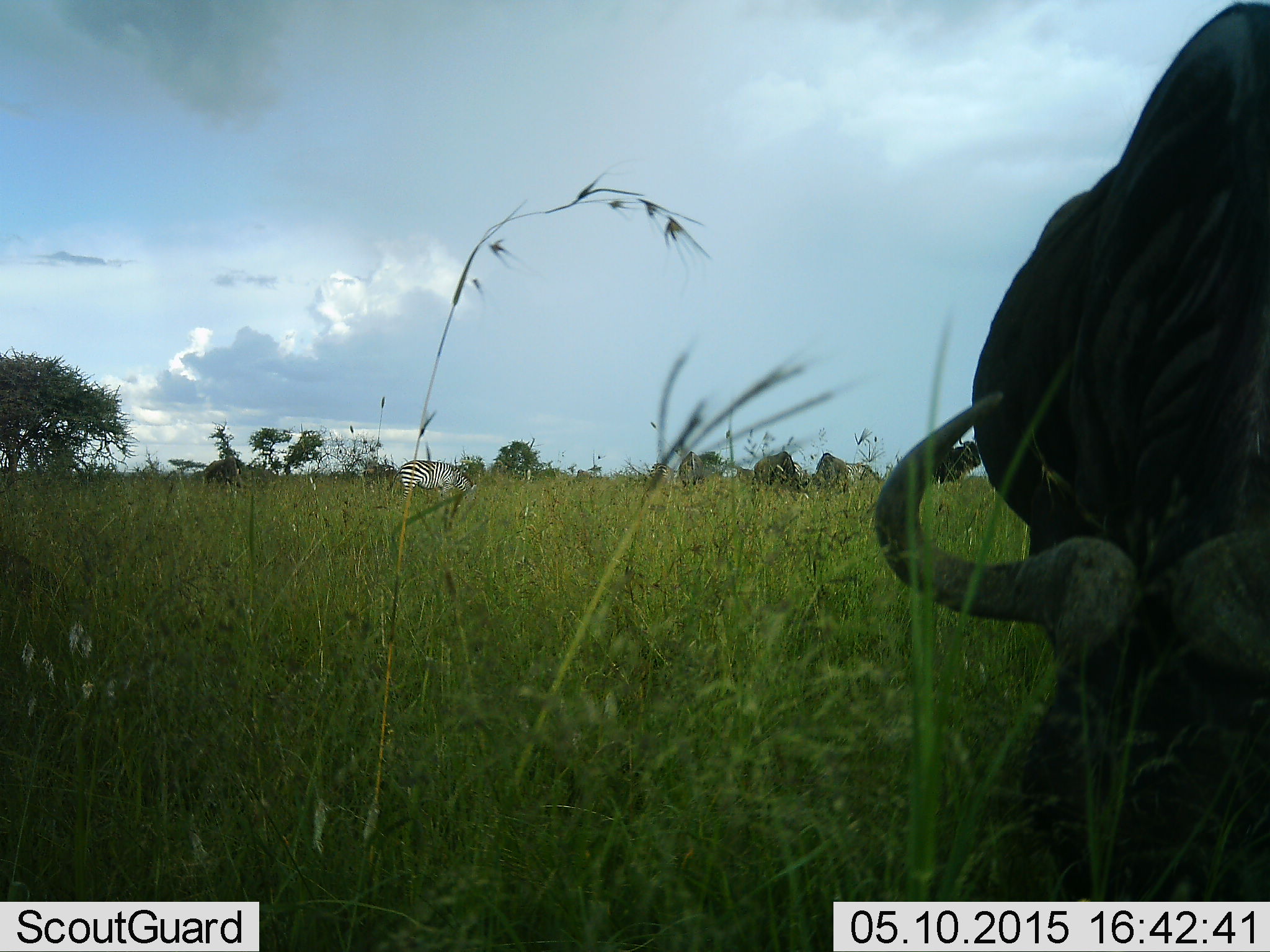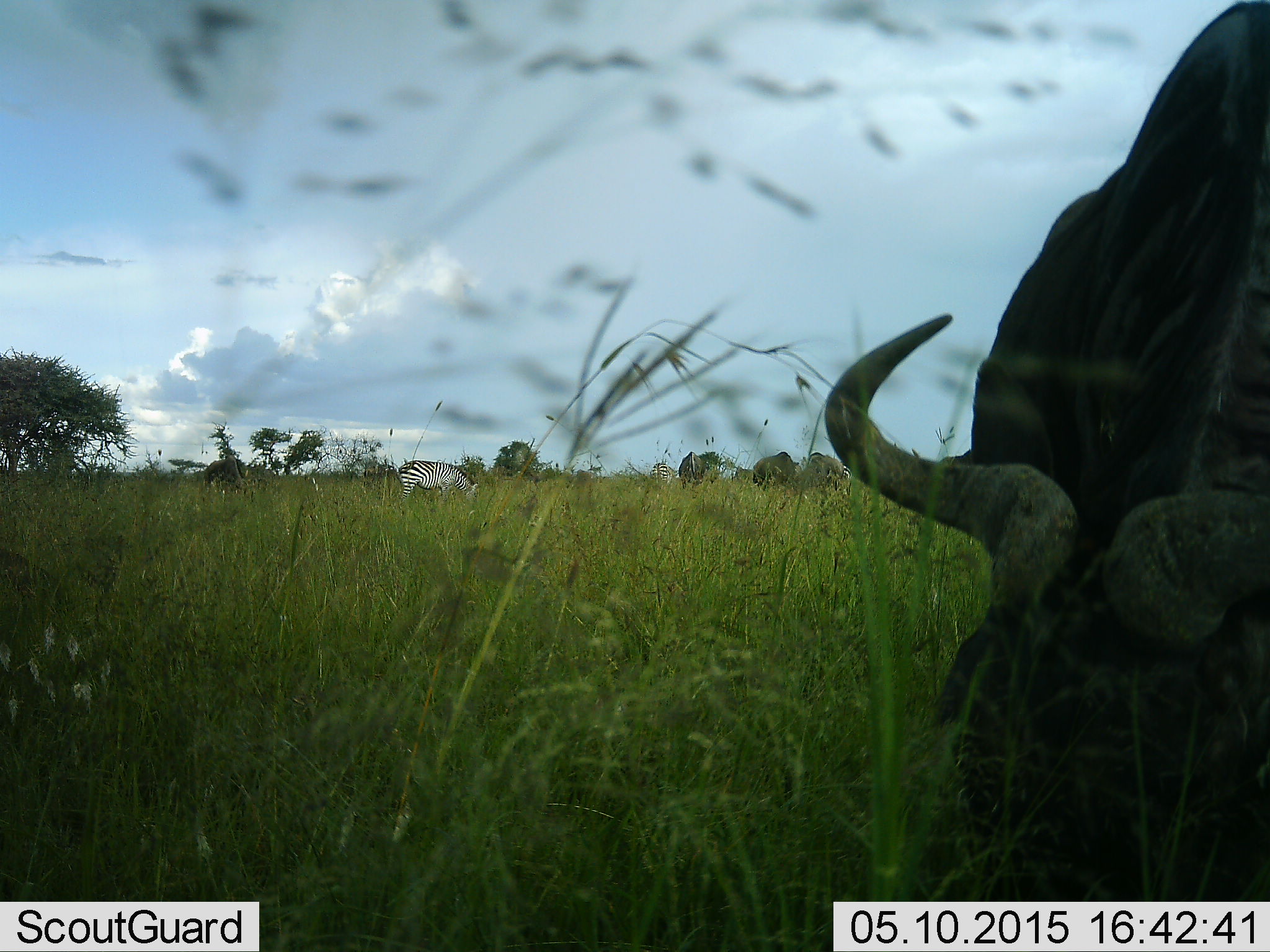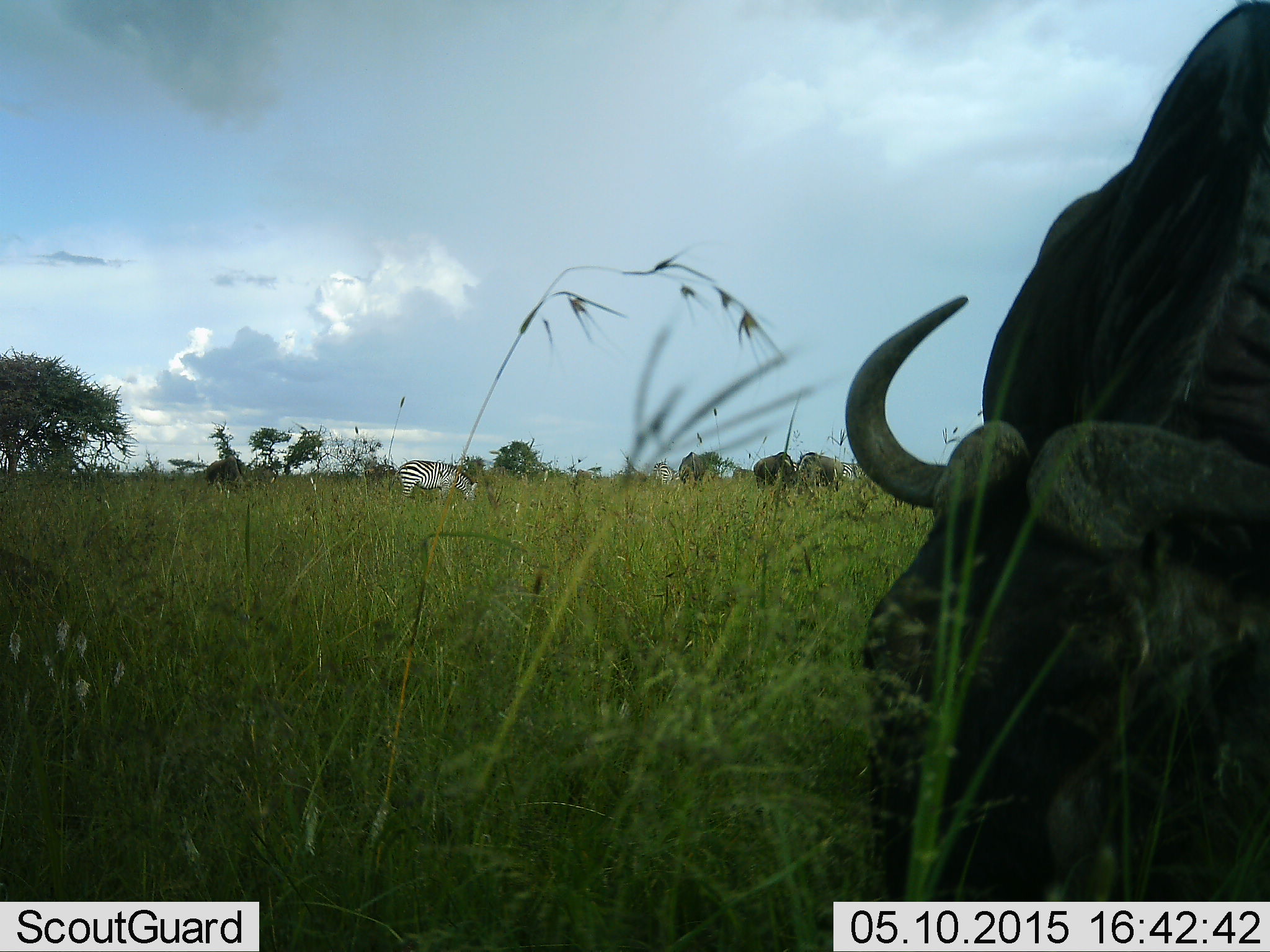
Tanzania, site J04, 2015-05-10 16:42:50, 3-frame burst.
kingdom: Animalia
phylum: Chordata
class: Mammalia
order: Artiodactyla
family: Bovidae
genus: Connochaetes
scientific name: Connochaetes taurinus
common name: blue wildebeest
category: wildebeest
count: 3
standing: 27%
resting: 0%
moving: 0%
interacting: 0%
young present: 0%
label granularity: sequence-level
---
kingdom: Animalia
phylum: Chordata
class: Mammalia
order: Perissodactyla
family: Equidae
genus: Equus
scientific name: Equus quagga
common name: plains zebra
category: zebra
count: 1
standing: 31%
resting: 0%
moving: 0%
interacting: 0%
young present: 0%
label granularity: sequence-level